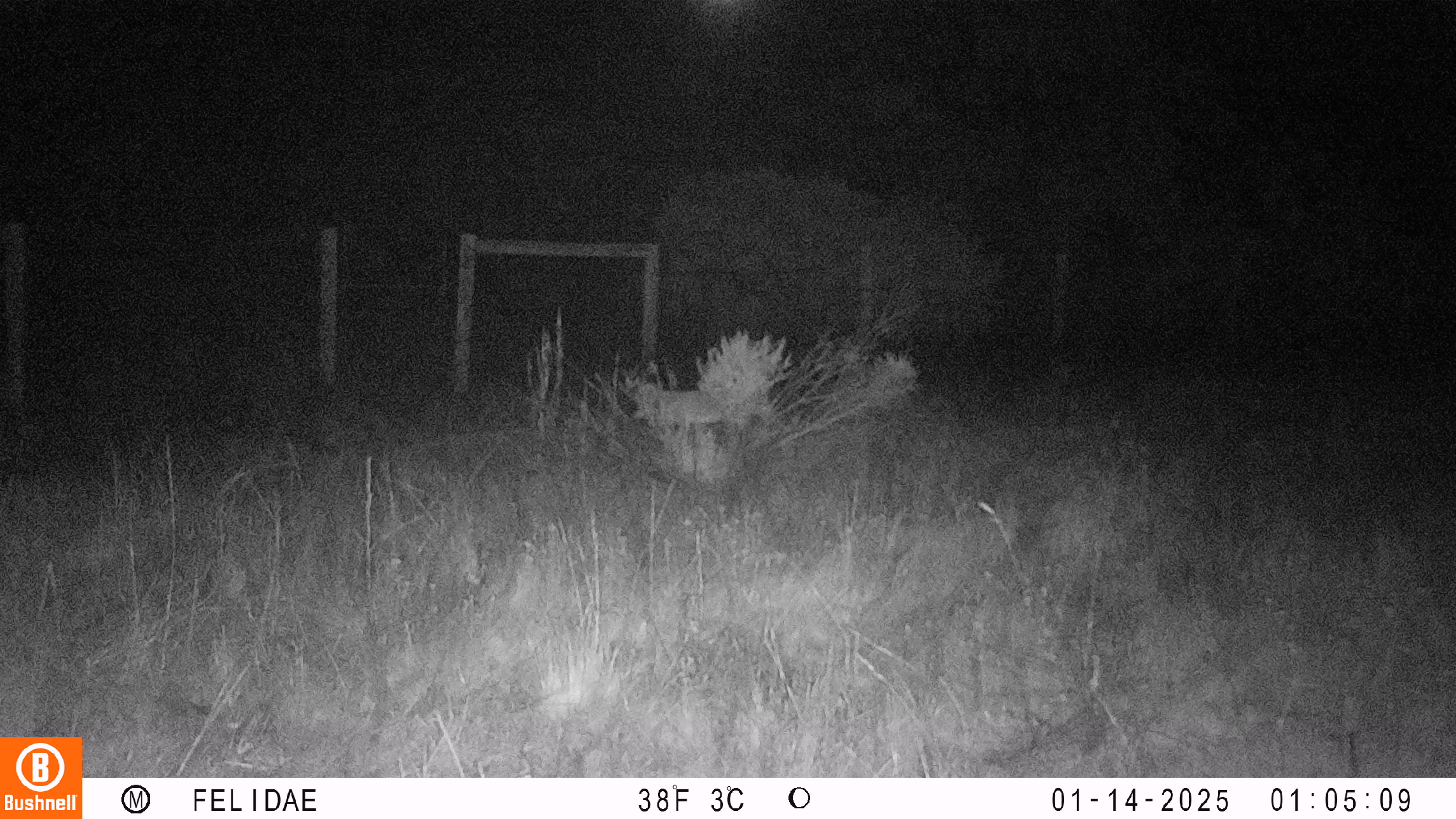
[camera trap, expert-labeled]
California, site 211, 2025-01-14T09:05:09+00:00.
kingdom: Animalia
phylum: Chordata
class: Mammalia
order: Artiodactyla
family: Cervidae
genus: Odocoileus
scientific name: Odocoileus hemionus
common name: mule deer